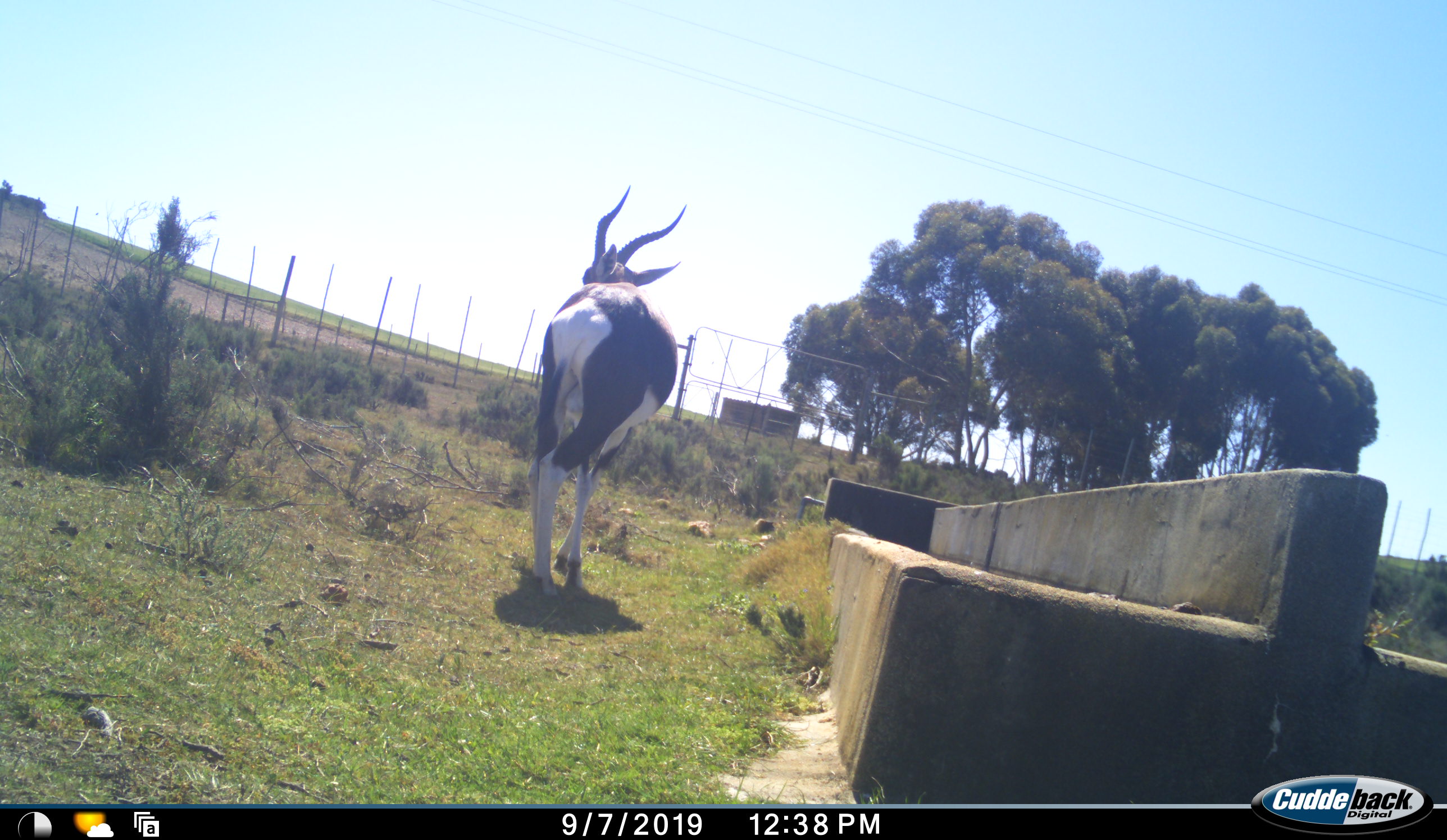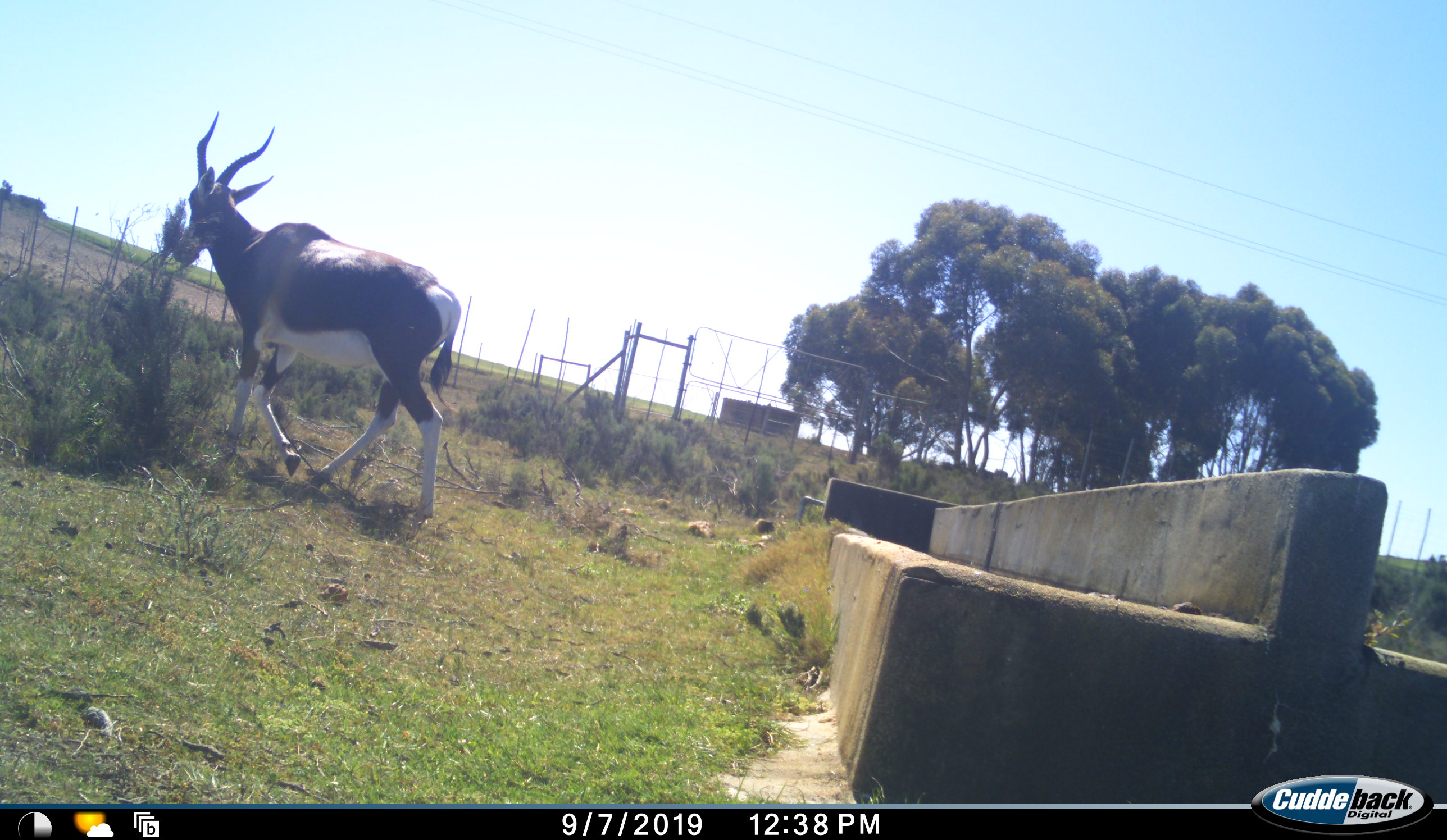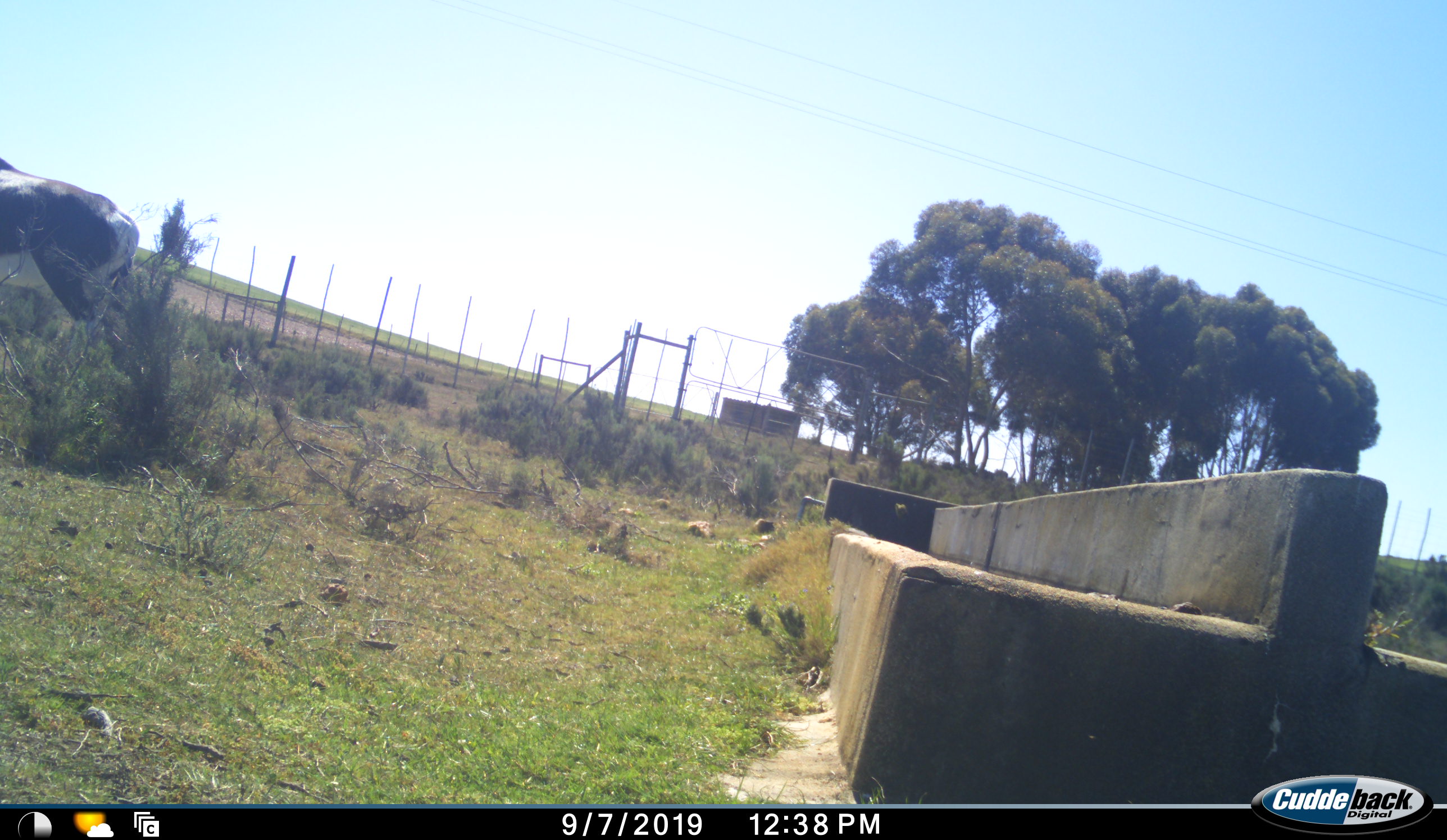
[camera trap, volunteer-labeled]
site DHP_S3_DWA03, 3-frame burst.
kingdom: Animalia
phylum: Chordata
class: Mammalia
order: Artiodactyla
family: Bovidae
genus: Damaliscus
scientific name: Damaliscus pygargus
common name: bontebok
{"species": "bontebok (Damaliscus pygargus)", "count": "1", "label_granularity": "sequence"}